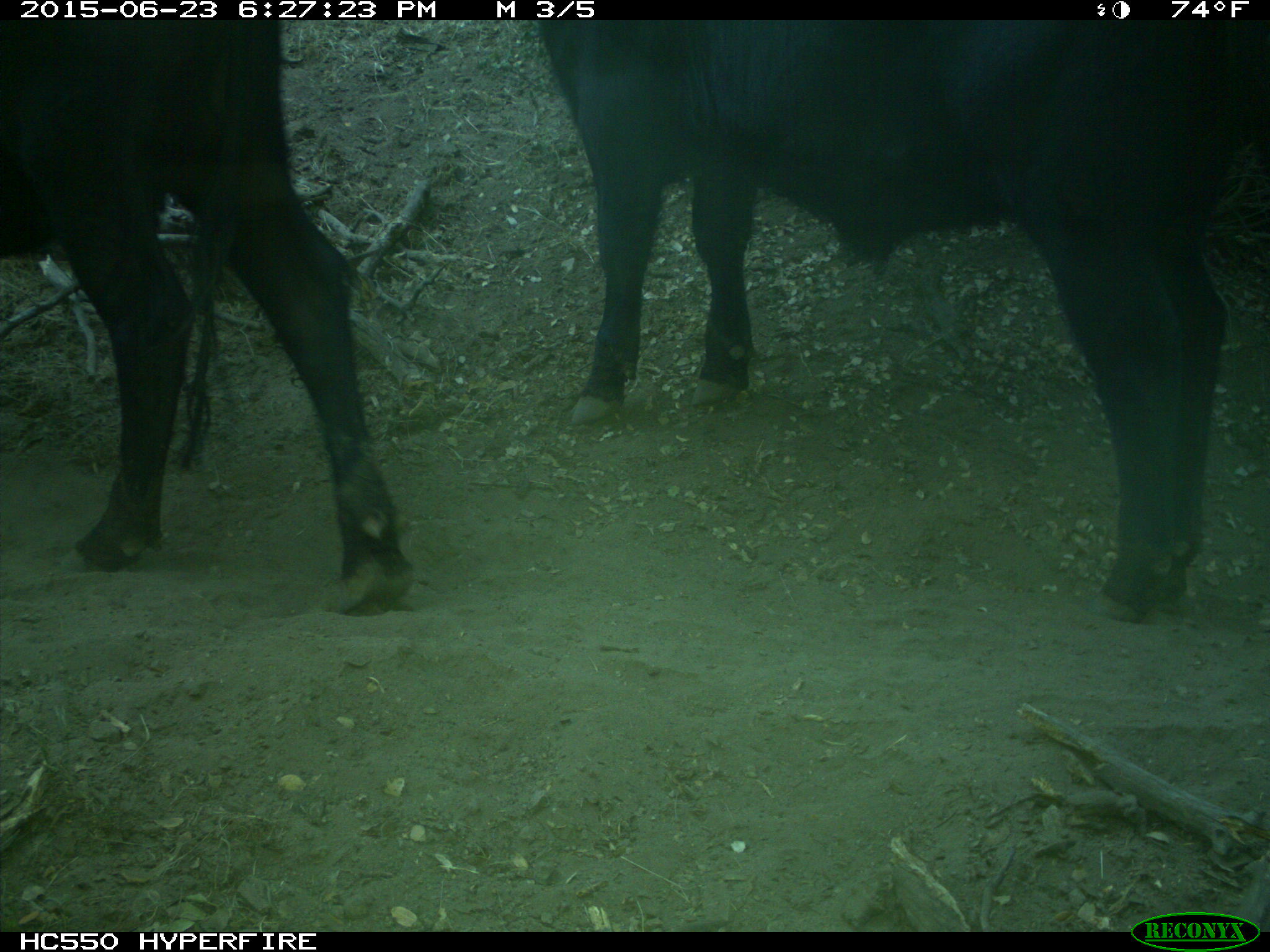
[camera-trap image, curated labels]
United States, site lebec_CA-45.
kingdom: Animalia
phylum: Chordata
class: Mammalia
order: Artiodactyla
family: Bovidae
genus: Bos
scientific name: Bos taurus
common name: domestic cow